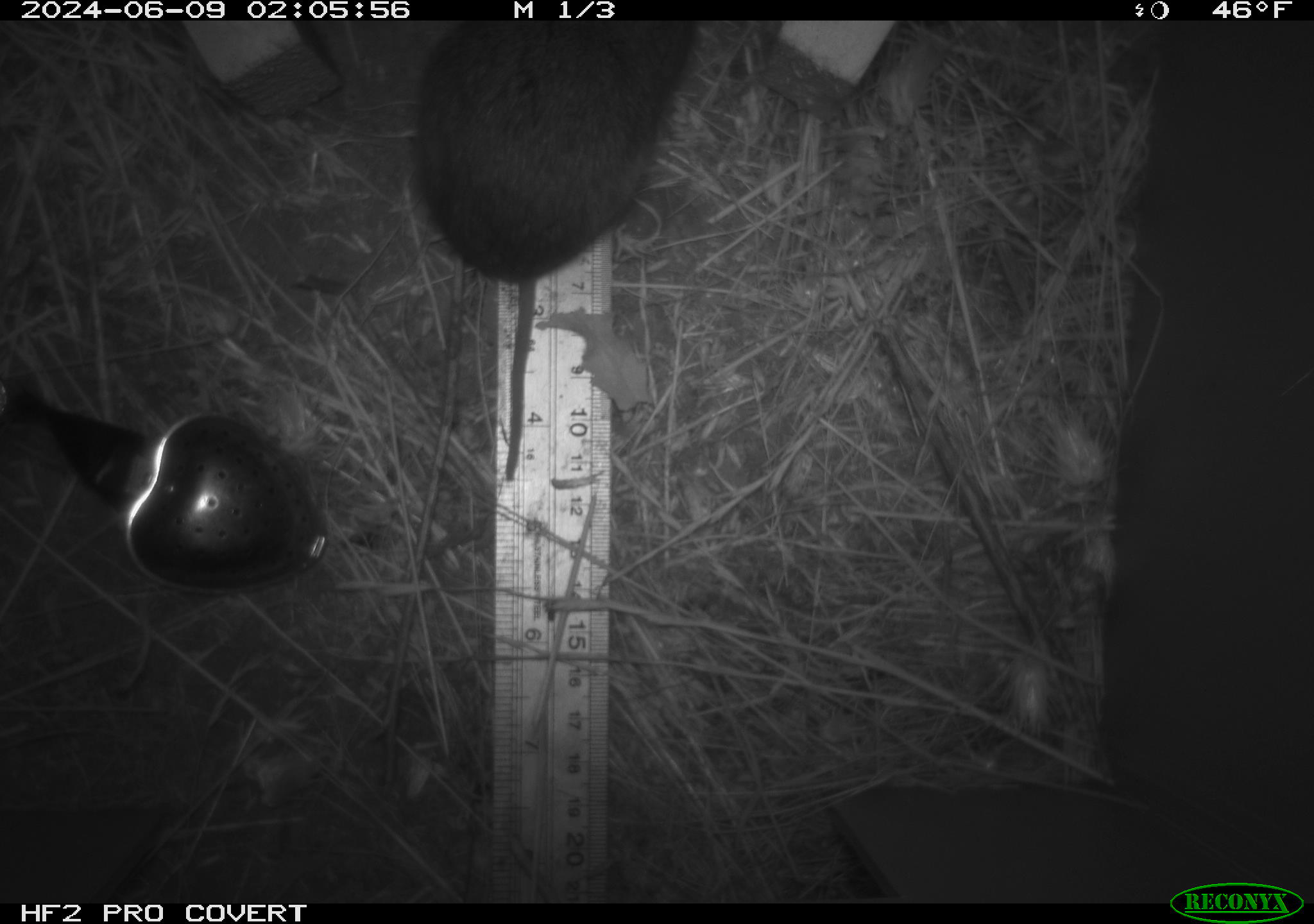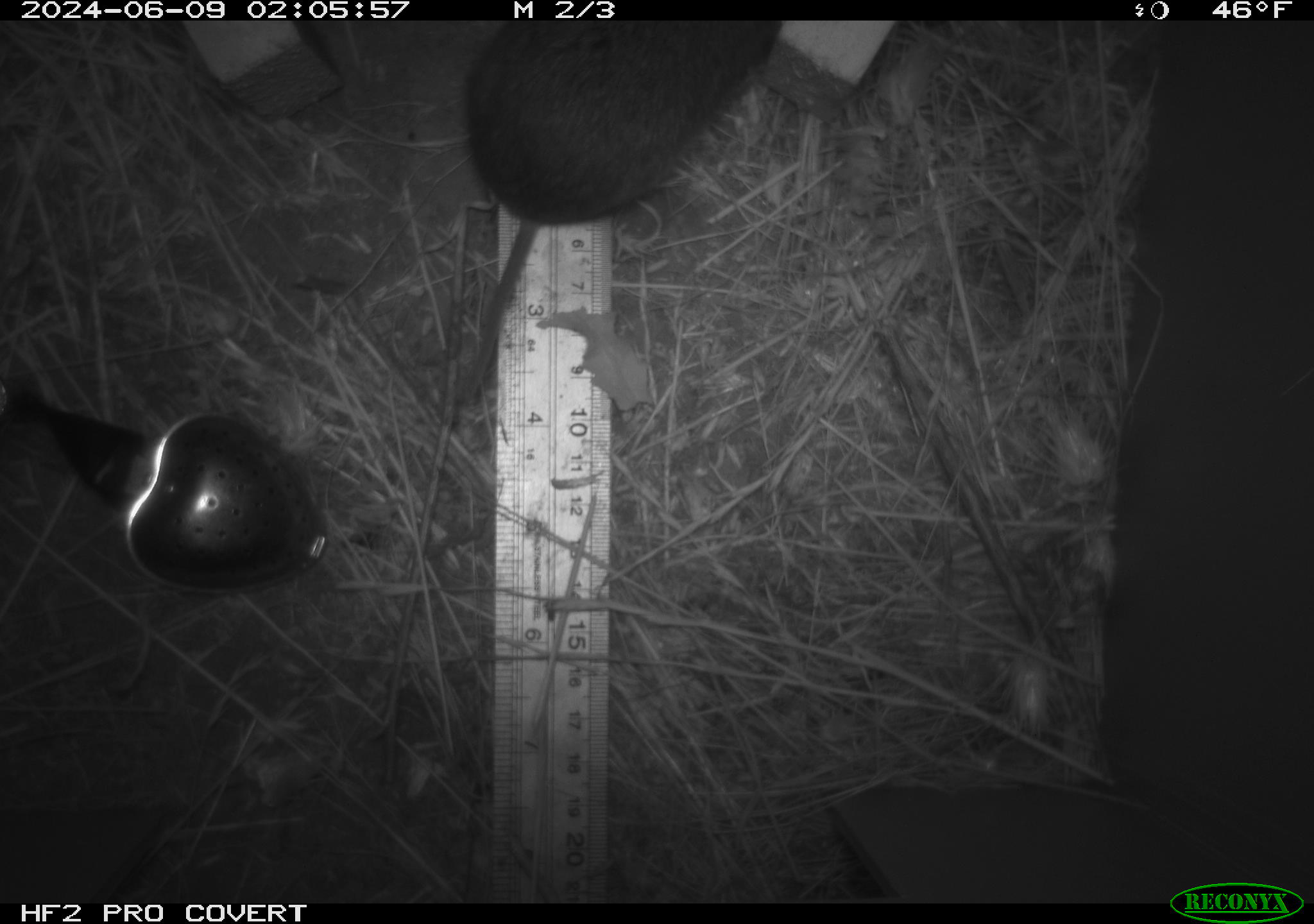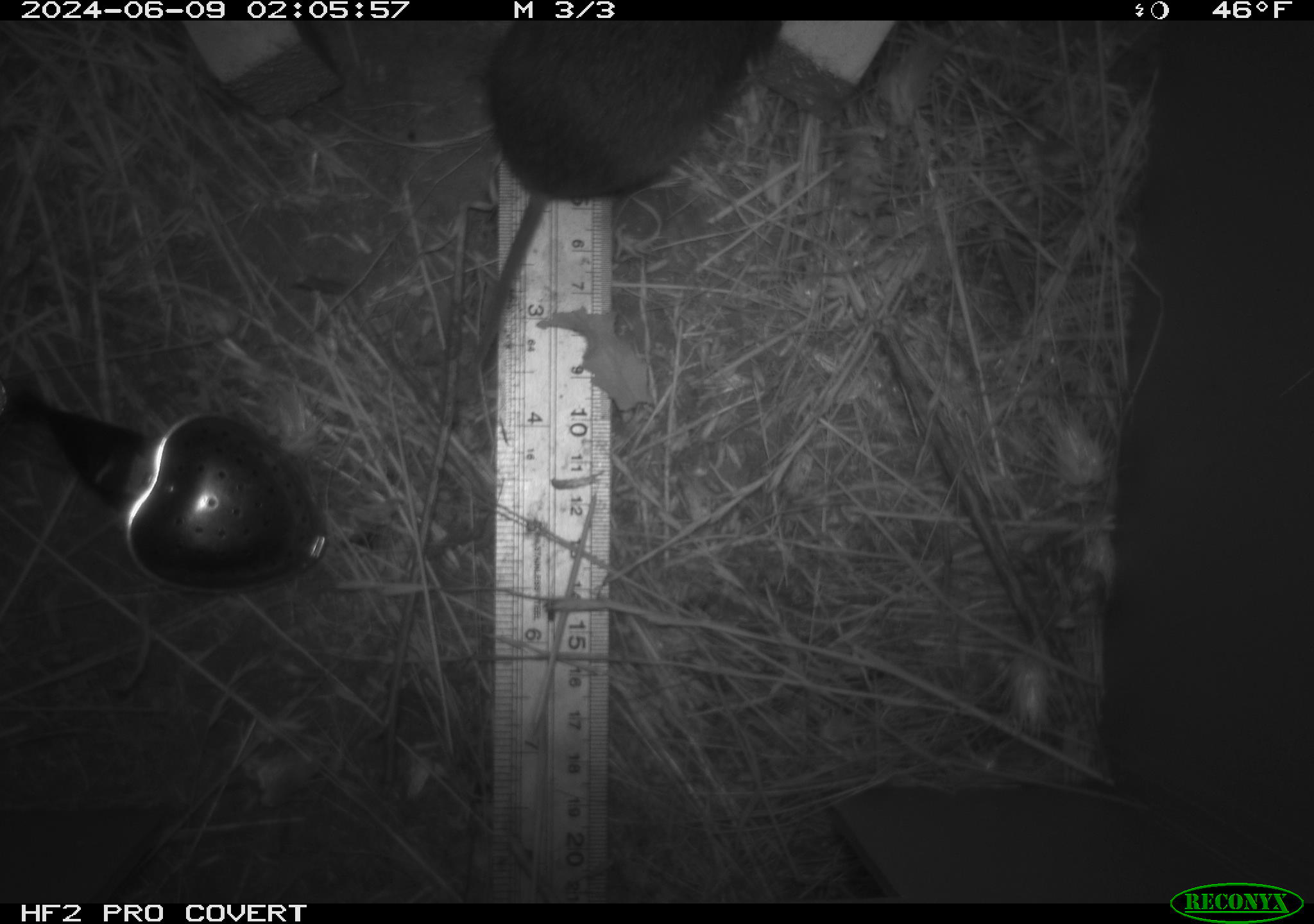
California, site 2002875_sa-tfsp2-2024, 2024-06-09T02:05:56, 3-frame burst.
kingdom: Animalia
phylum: Chordata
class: Mammalia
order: Rodentia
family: Cricetidae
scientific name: Arvicolinae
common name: voles, lemmings, and muskrats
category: arvicolinae subfamily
Arvicolinae subfamily (voles, lemmings, and muskrats) (Arvicolinae).